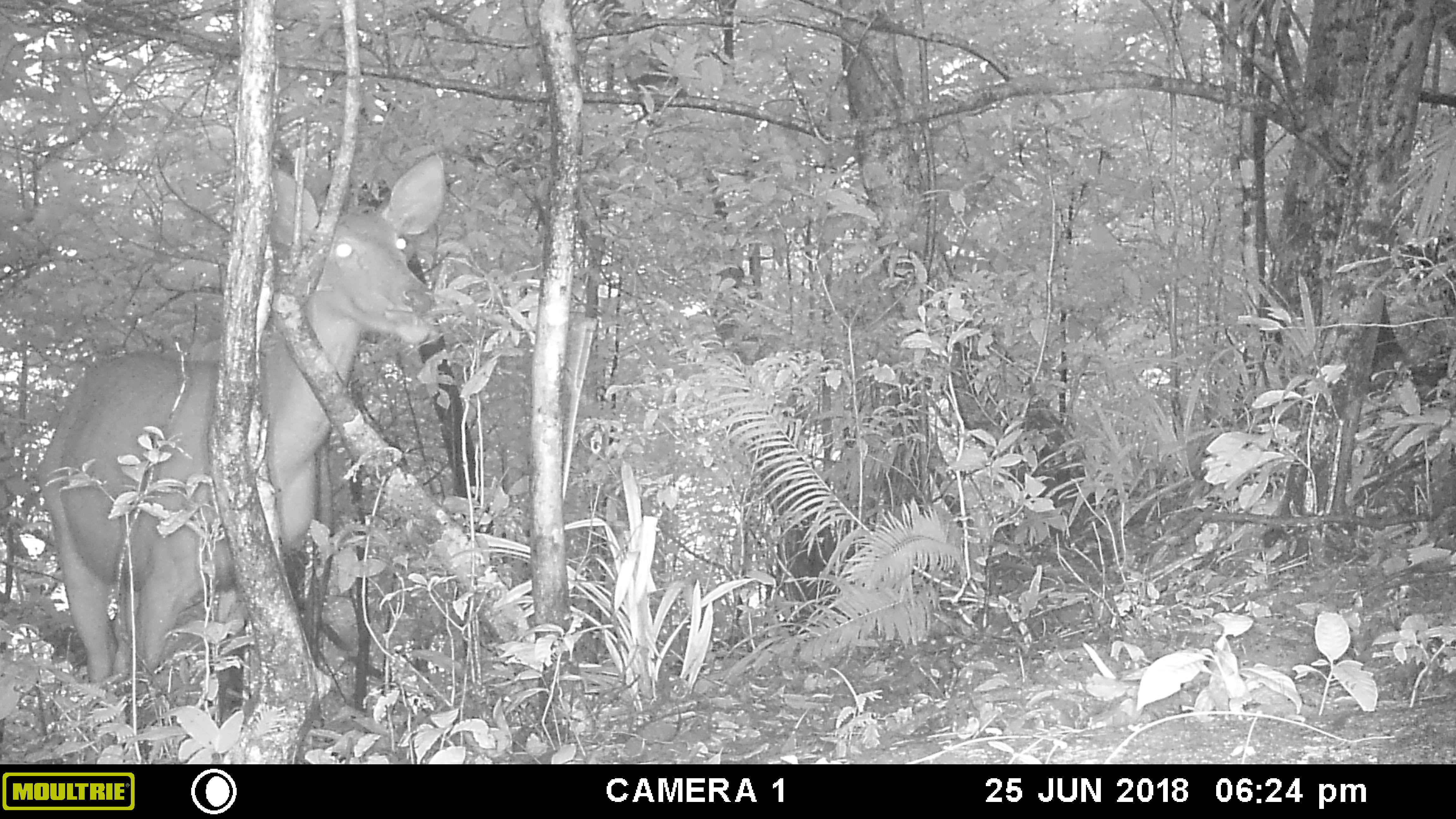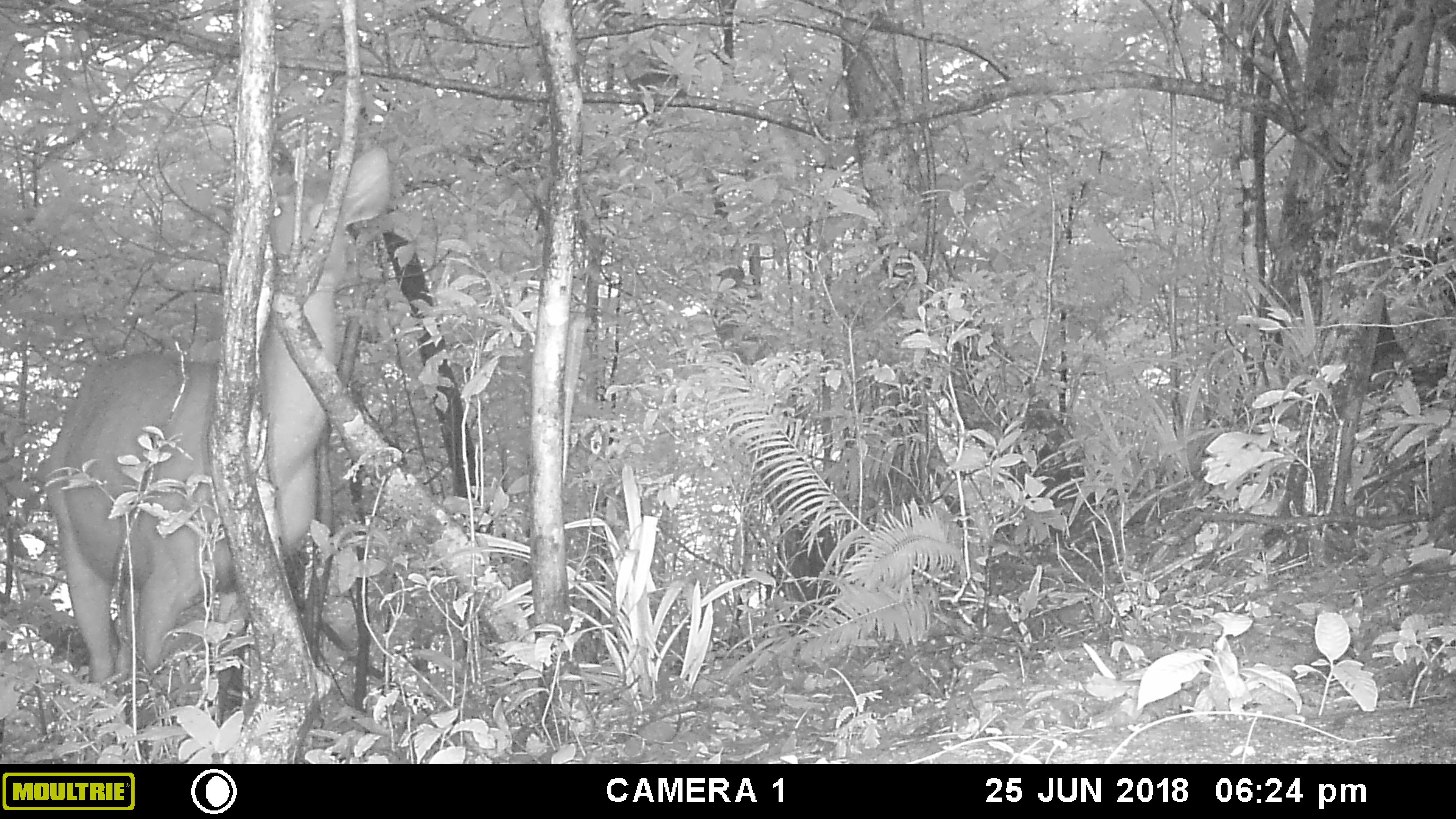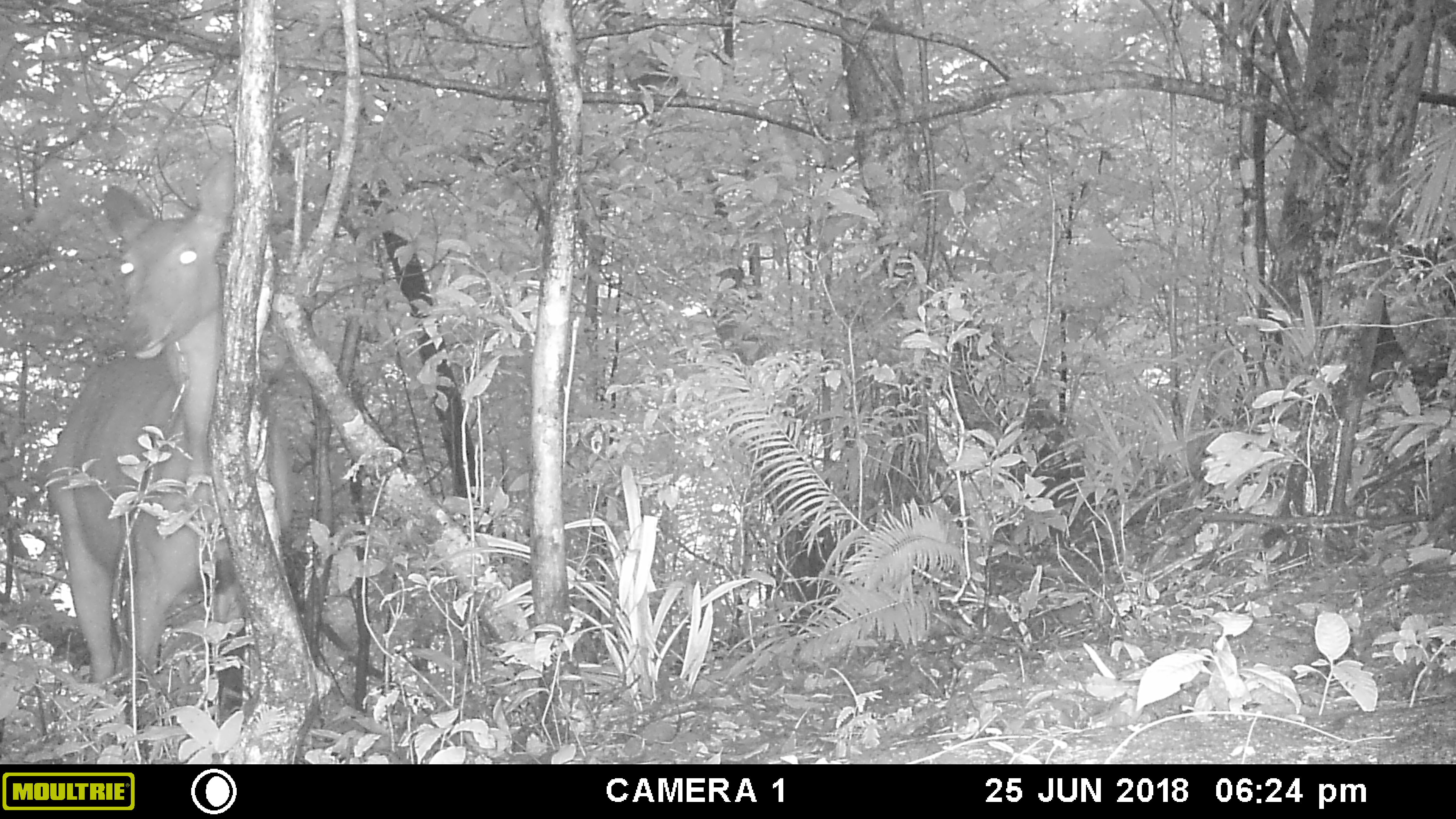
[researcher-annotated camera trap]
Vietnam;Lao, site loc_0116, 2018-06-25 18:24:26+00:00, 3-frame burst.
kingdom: Animalia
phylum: Chordata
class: Mammalia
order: Artiodactyla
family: Cervidae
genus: Rusa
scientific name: Rusa unicolor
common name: sambar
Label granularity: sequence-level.